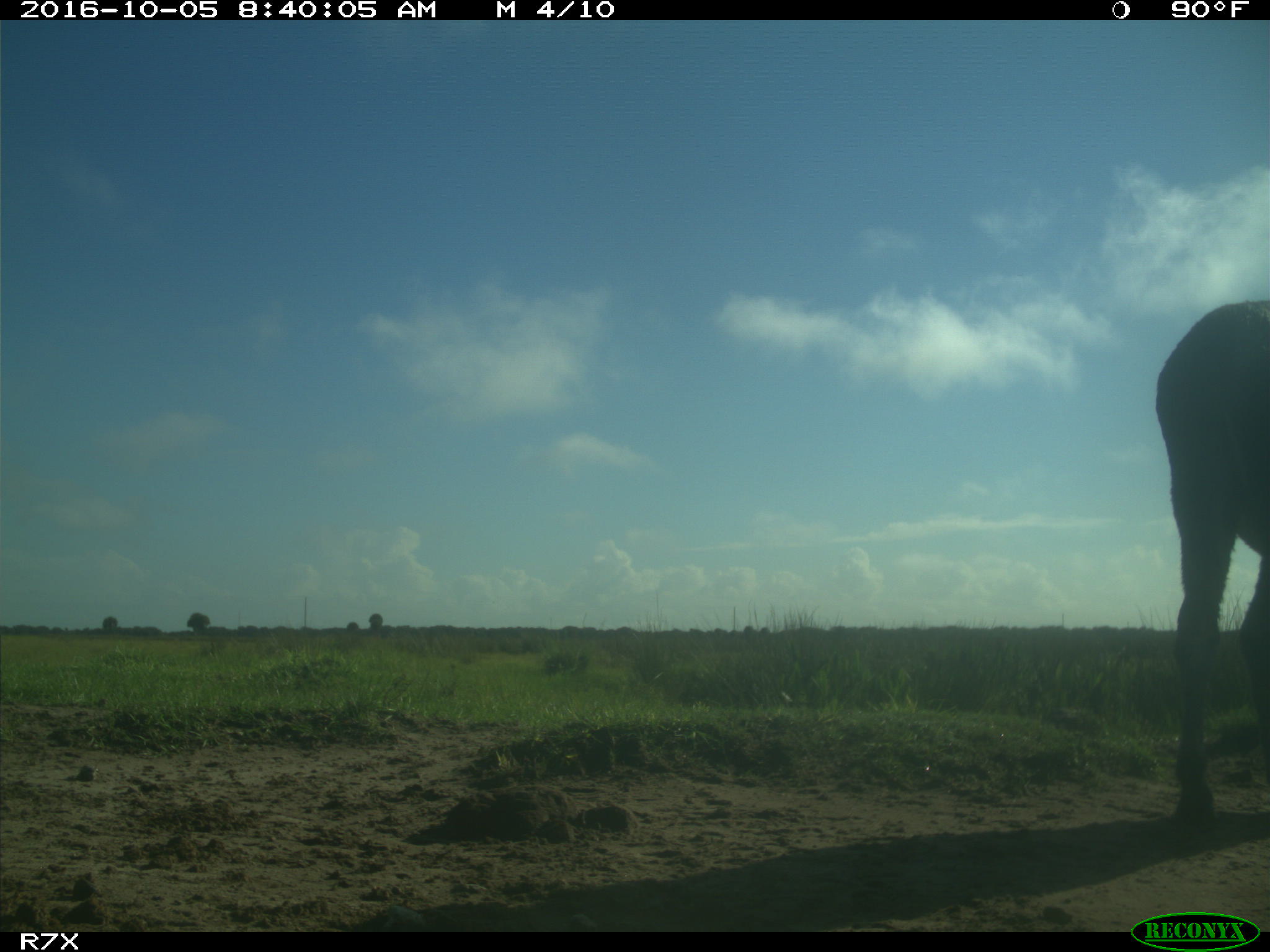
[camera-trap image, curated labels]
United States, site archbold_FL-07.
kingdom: Animalia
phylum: Chordata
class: Mammalia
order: Perissodactyla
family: Equidae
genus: Equus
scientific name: Equus africanus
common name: african wild ass